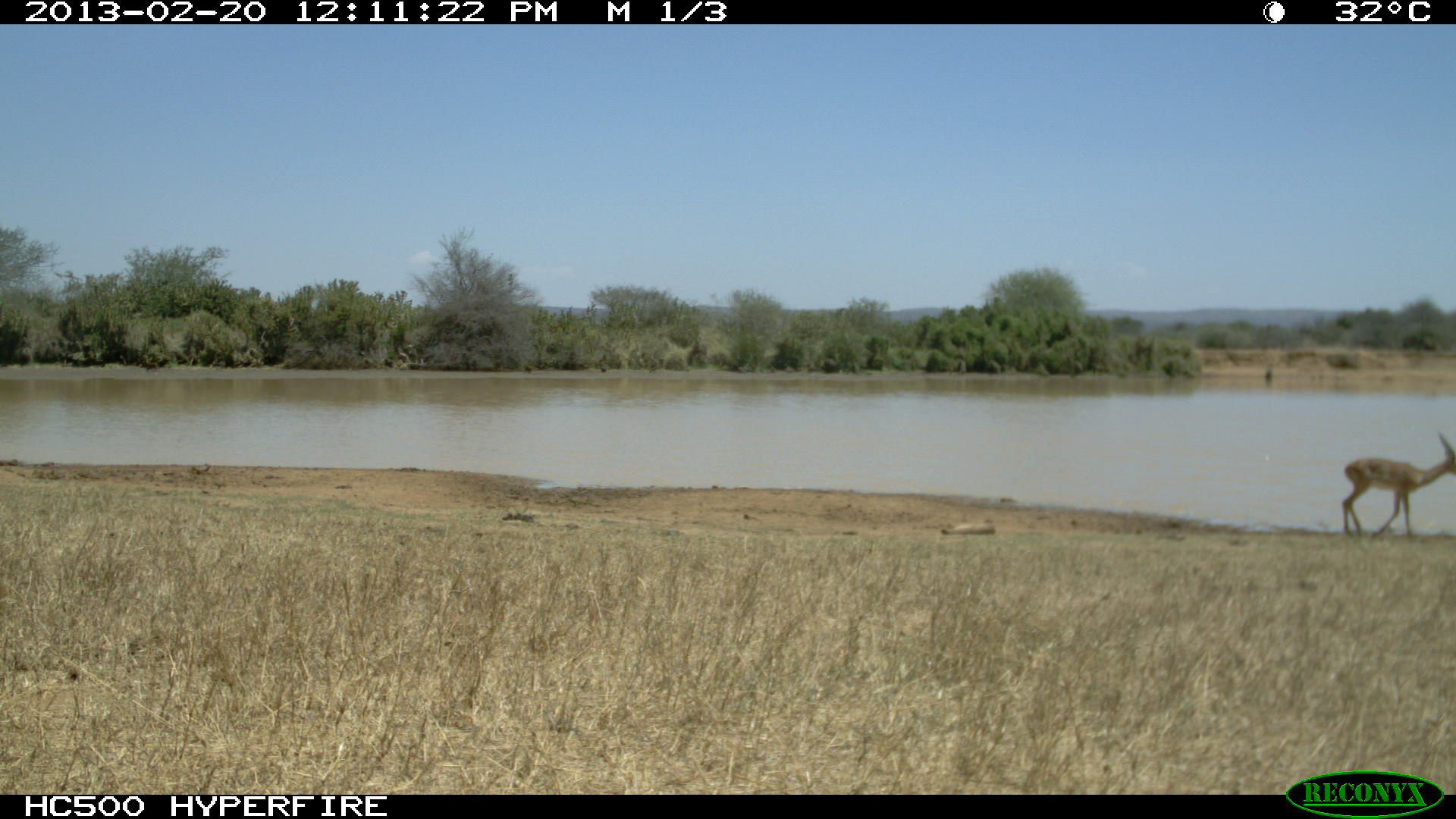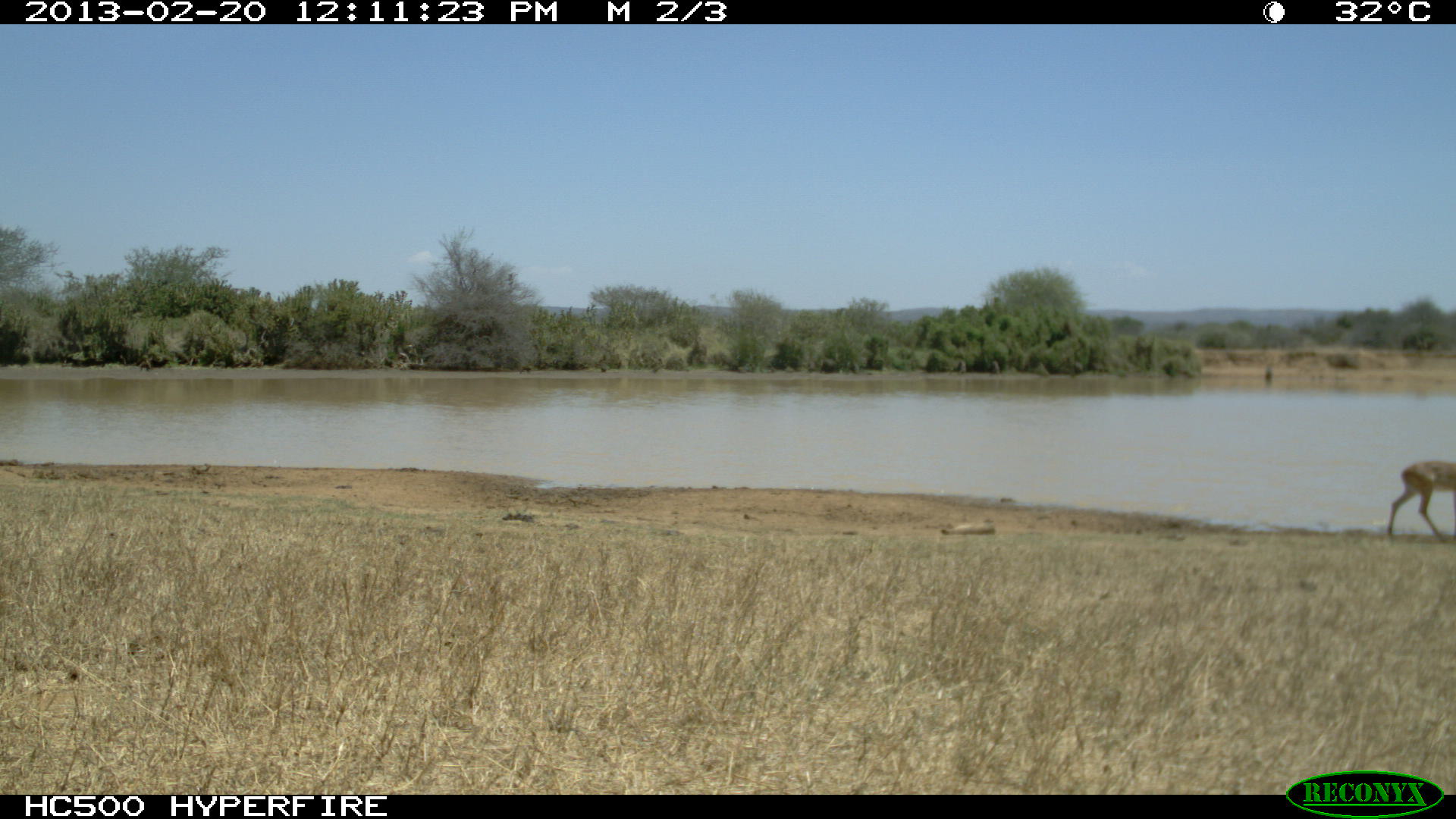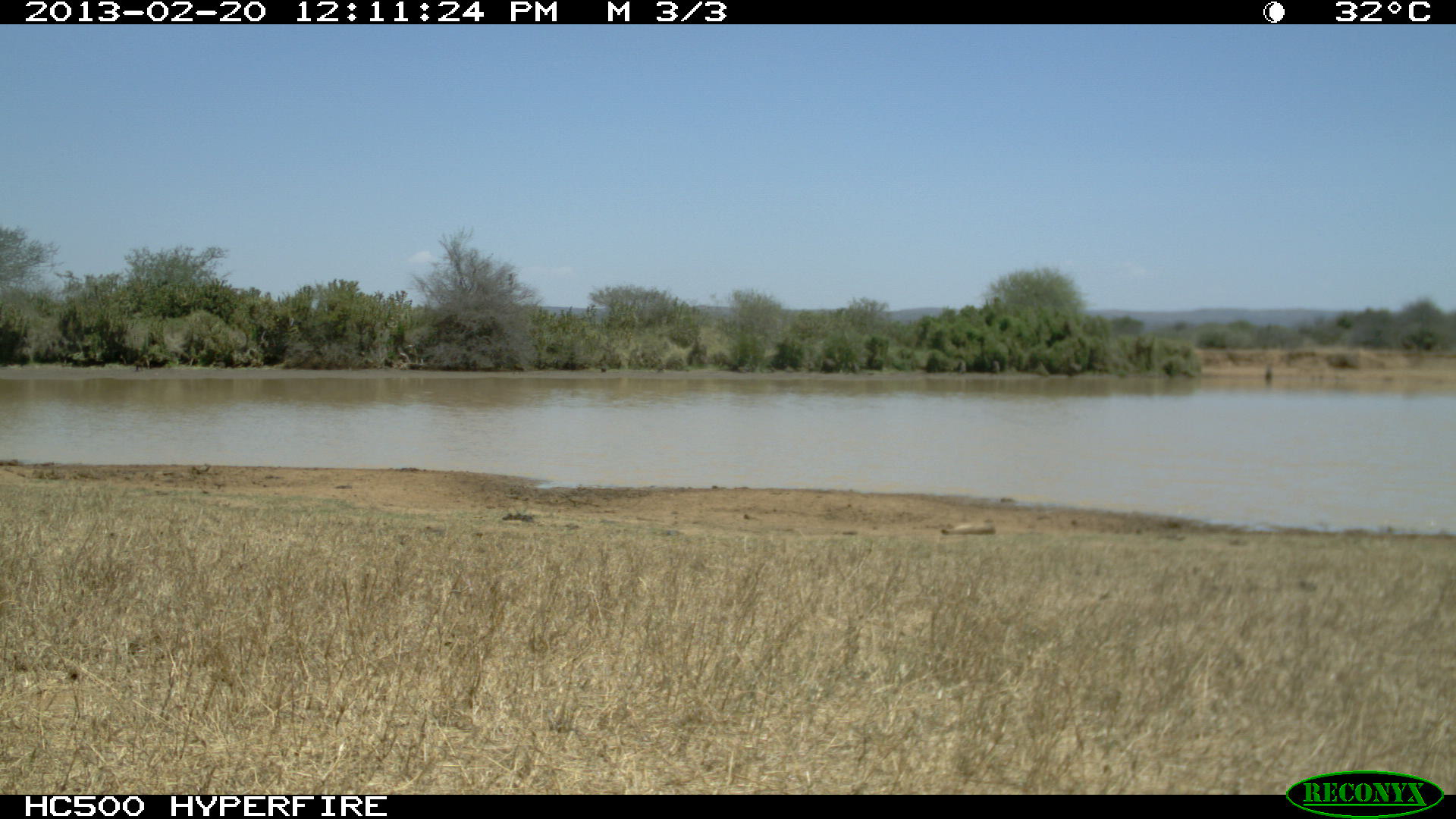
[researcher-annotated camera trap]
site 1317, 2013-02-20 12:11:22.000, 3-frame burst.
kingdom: Animalia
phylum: Chordata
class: Mammalia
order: Artiodactyla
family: Bovidae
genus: Aepyceros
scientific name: Aepyceros melampus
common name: impala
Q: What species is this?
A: Aepyceros melampus (impala).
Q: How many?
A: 1.